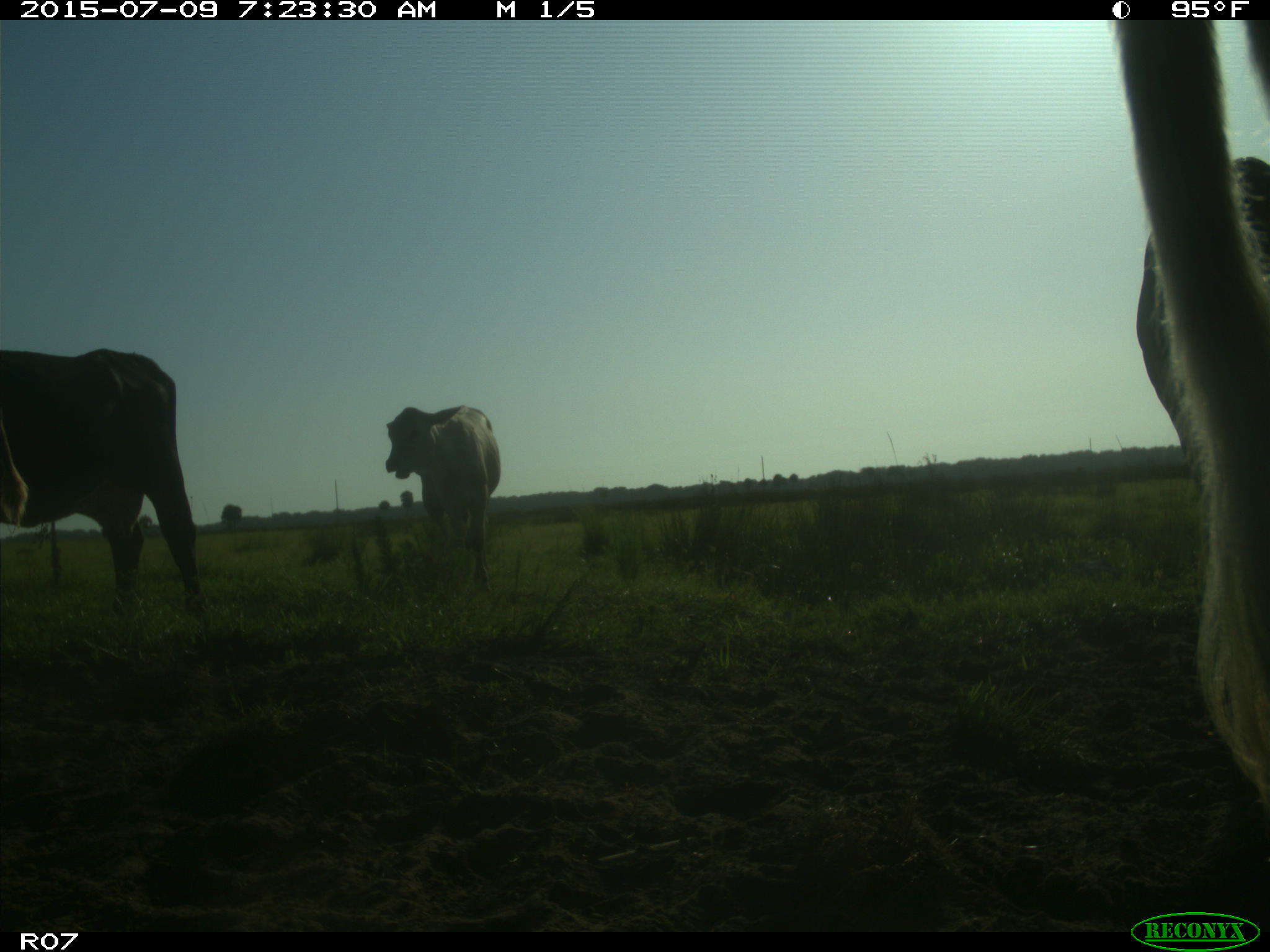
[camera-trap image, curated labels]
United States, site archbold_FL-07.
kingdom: Animalia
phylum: Chordata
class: Mammalia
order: Artiodactyla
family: Bovidae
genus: Bos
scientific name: Bos taurus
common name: domestic cow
Bos taurus (domestic cow).